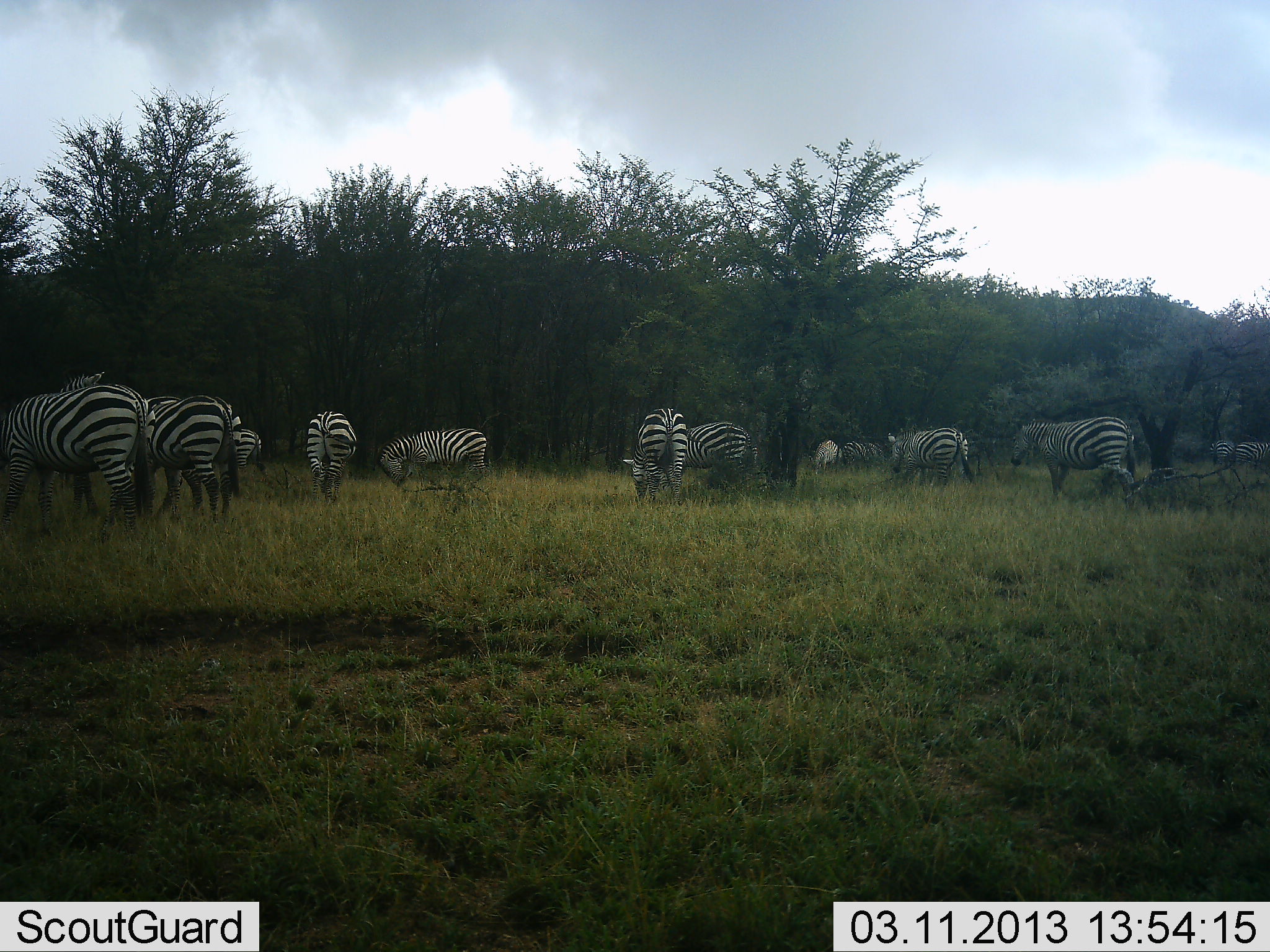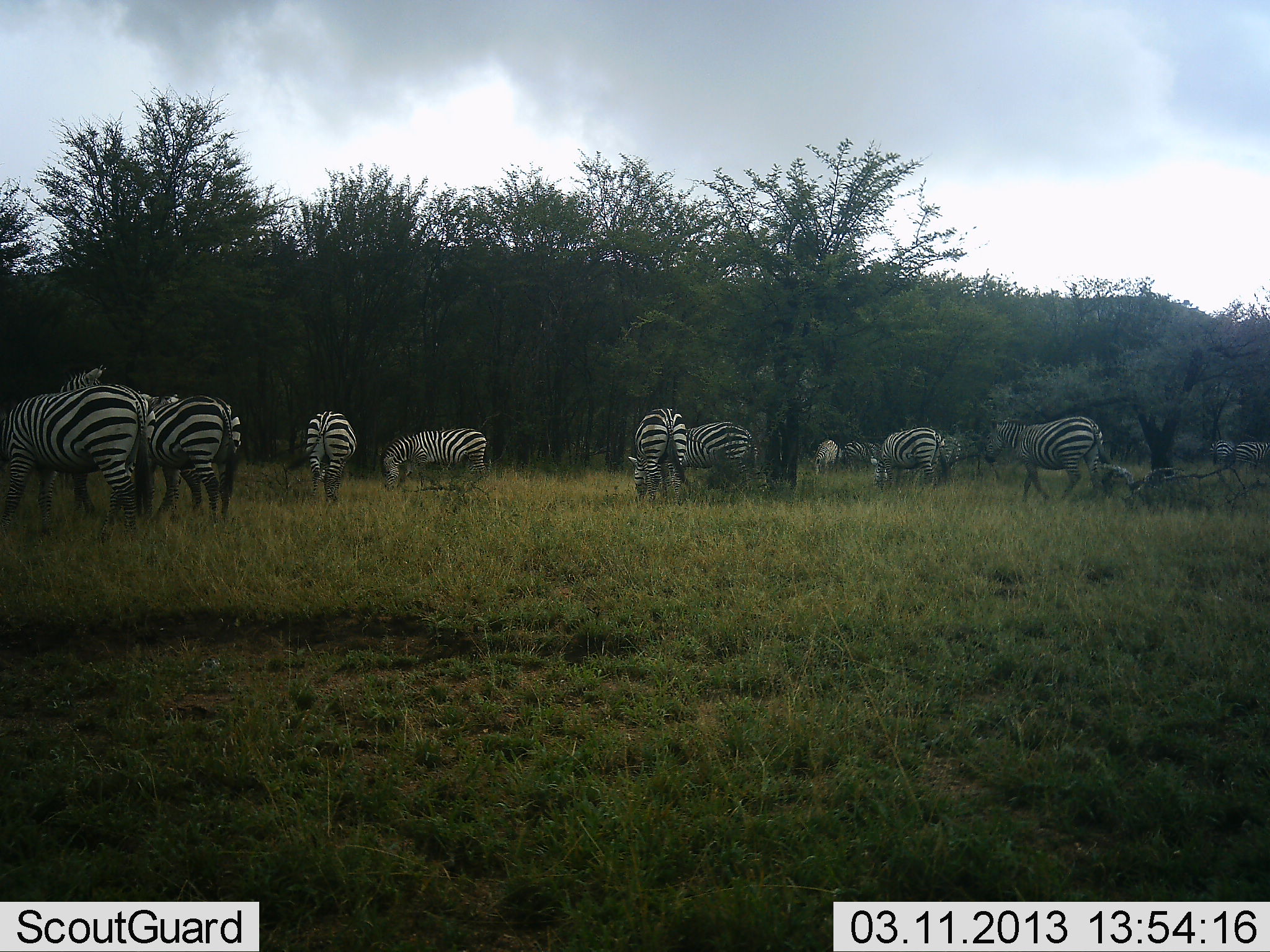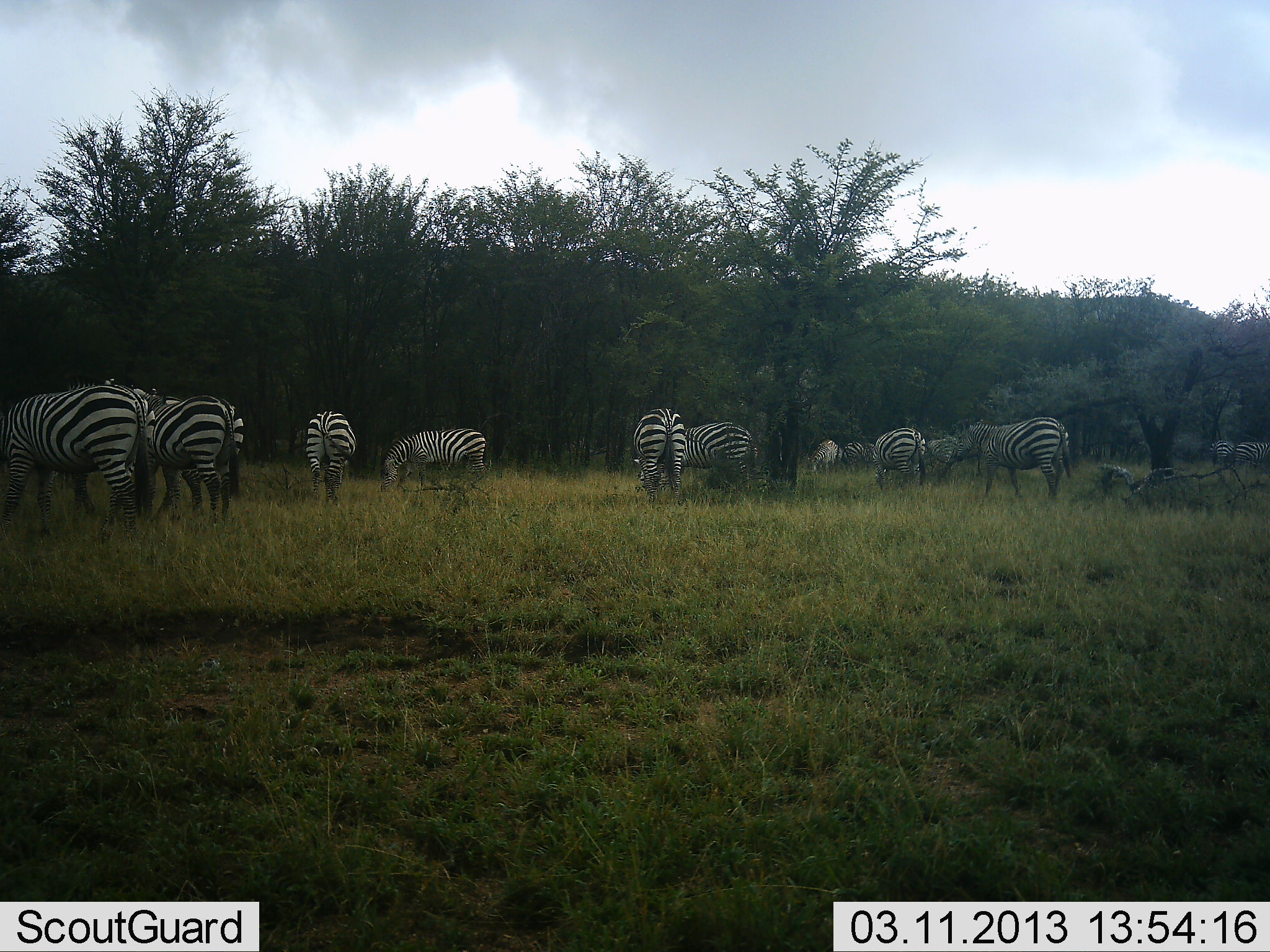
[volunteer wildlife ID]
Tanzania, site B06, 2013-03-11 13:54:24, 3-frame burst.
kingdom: Animalia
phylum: Chordata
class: Mammalia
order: Perissodactyla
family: Equidae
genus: Equus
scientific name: Equus quagga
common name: plains zebra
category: zebra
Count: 11-50.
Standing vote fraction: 56%.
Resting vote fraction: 6%.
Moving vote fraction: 39%.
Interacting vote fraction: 0%.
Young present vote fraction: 0%.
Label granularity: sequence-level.